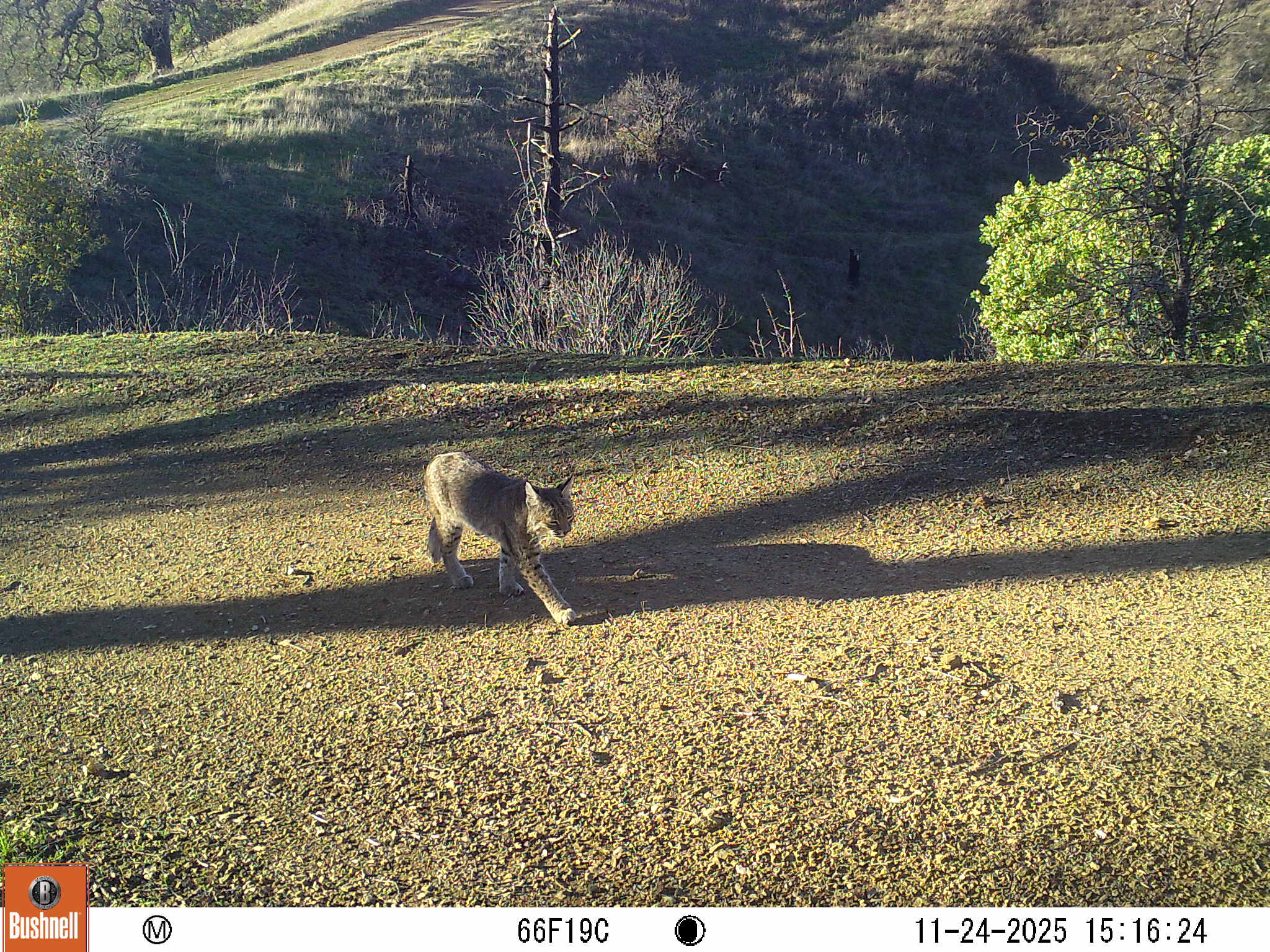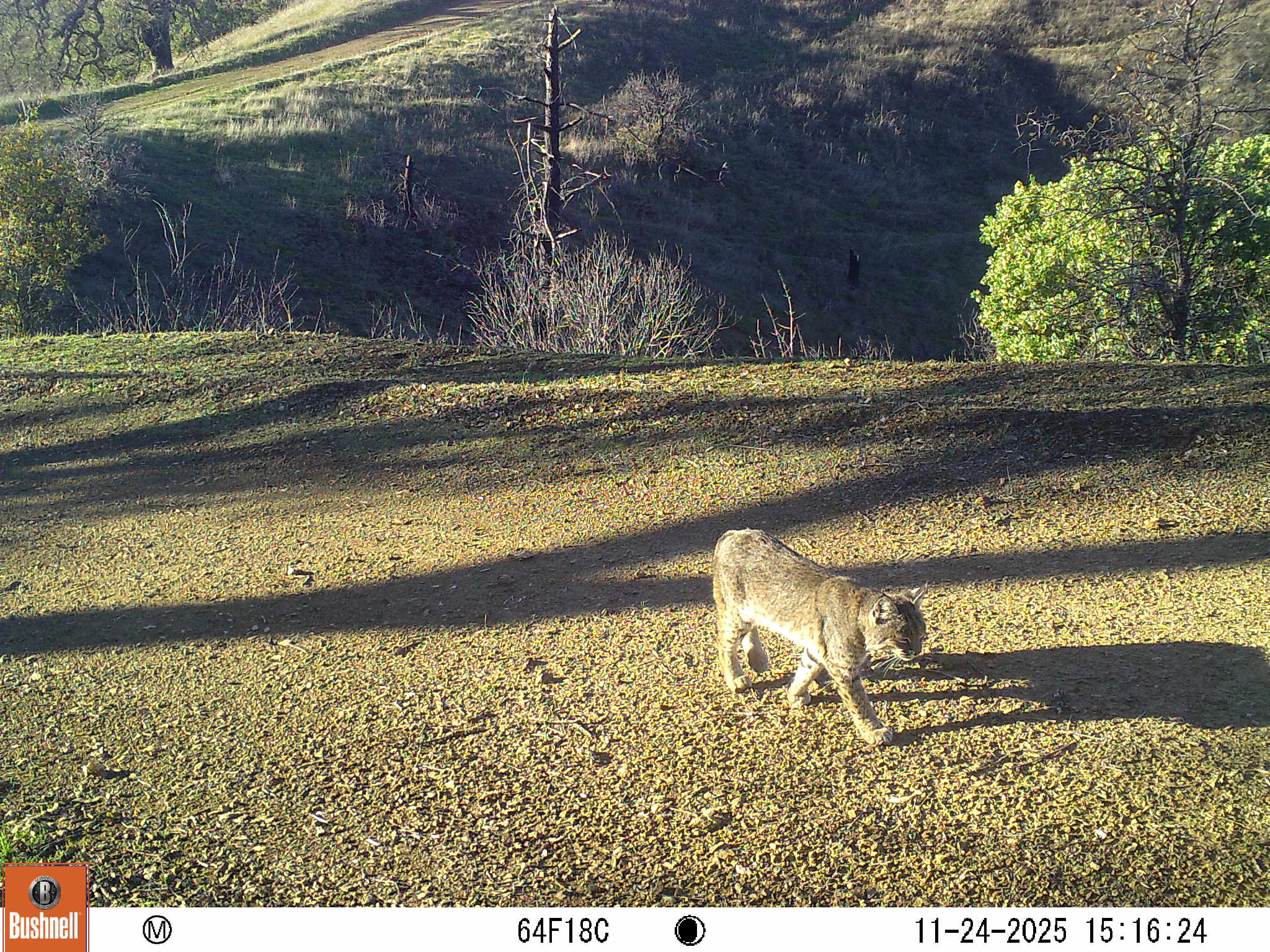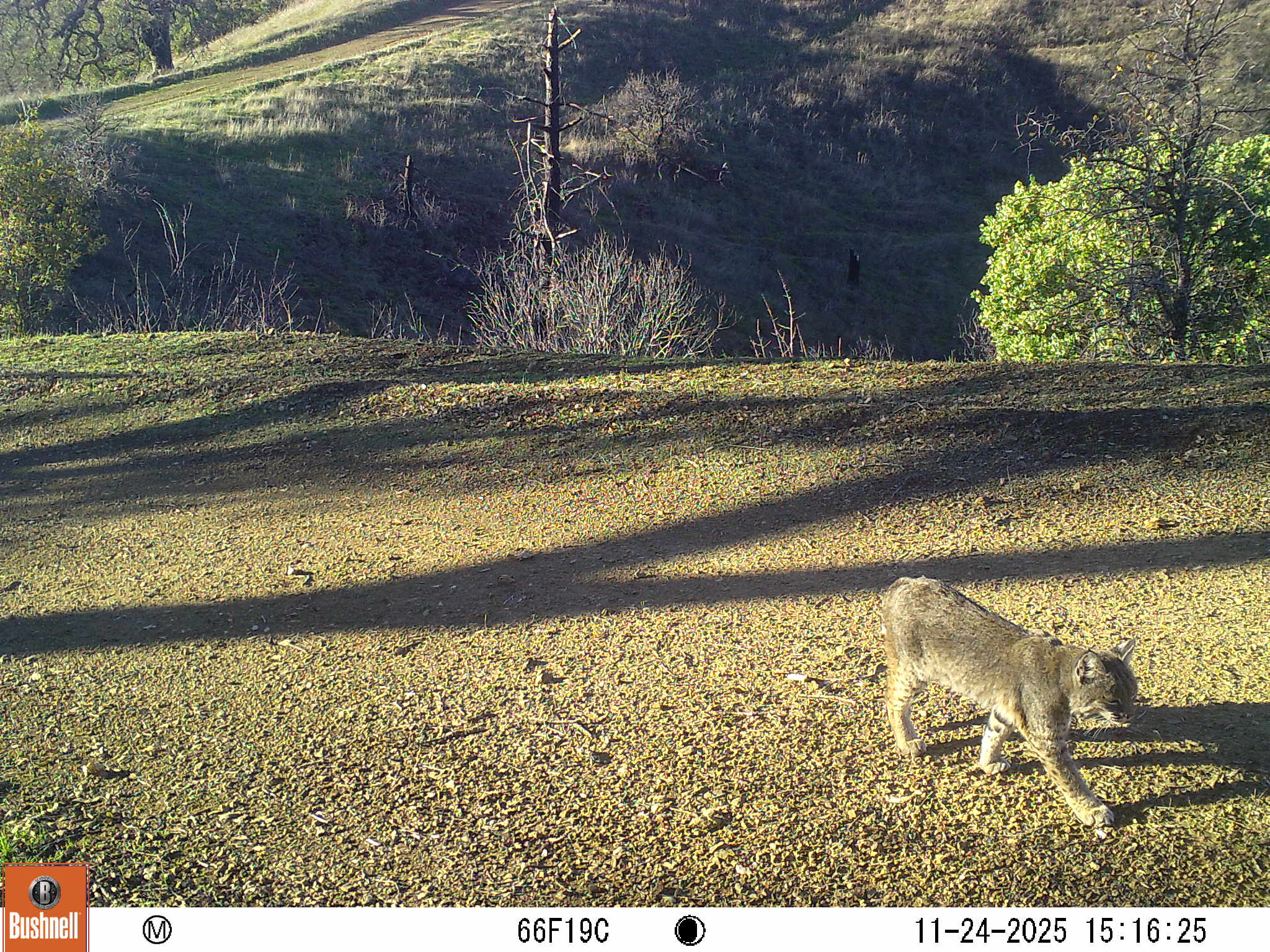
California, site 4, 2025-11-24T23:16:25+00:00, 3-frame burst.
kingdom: Animalia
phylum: Chordata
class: Mammalia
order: Carnivora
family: Felidae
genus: Lynx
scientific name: Lynx rufus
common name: bobcat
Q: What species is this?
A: Bobcat (Lynx rufus).